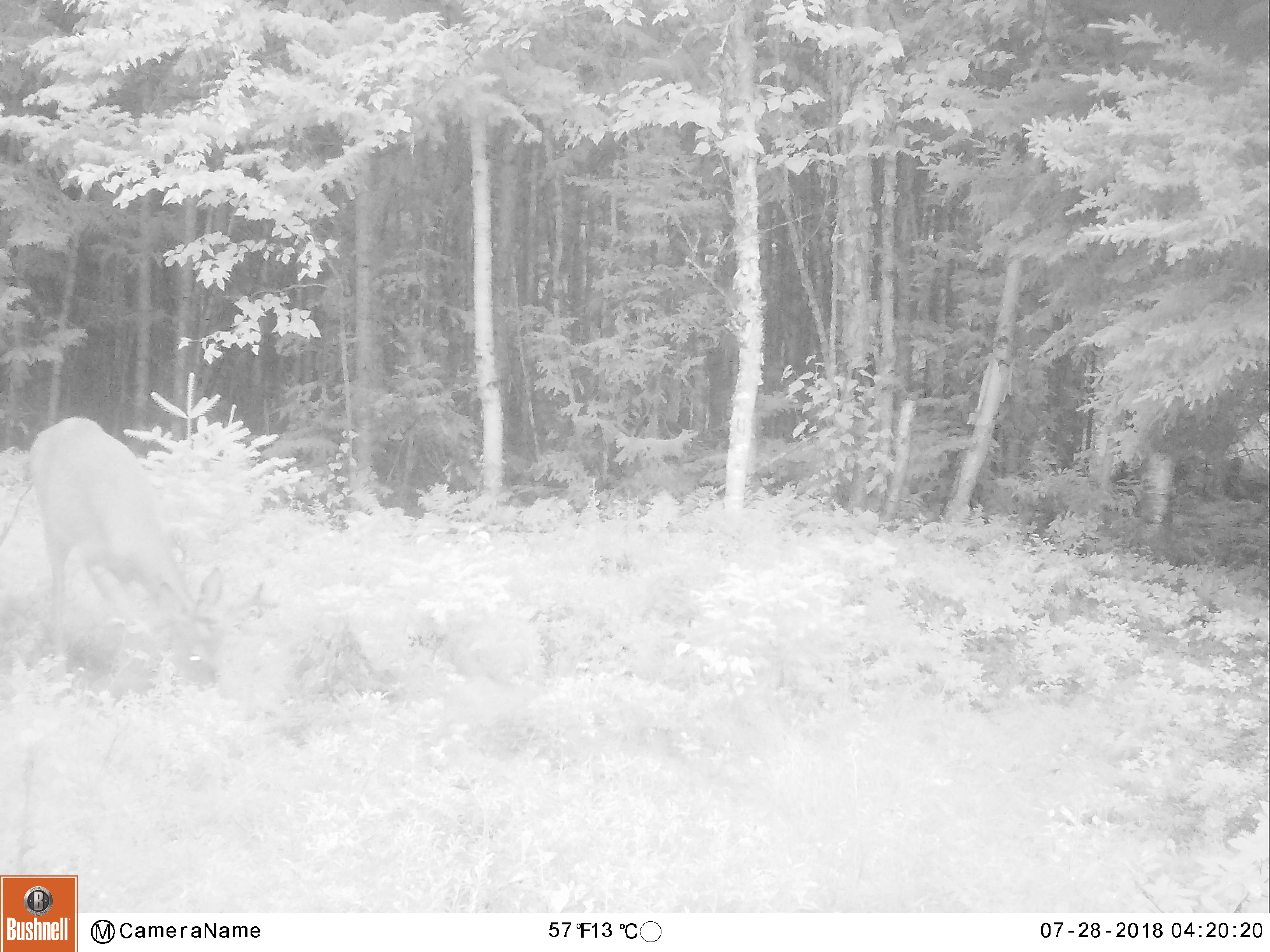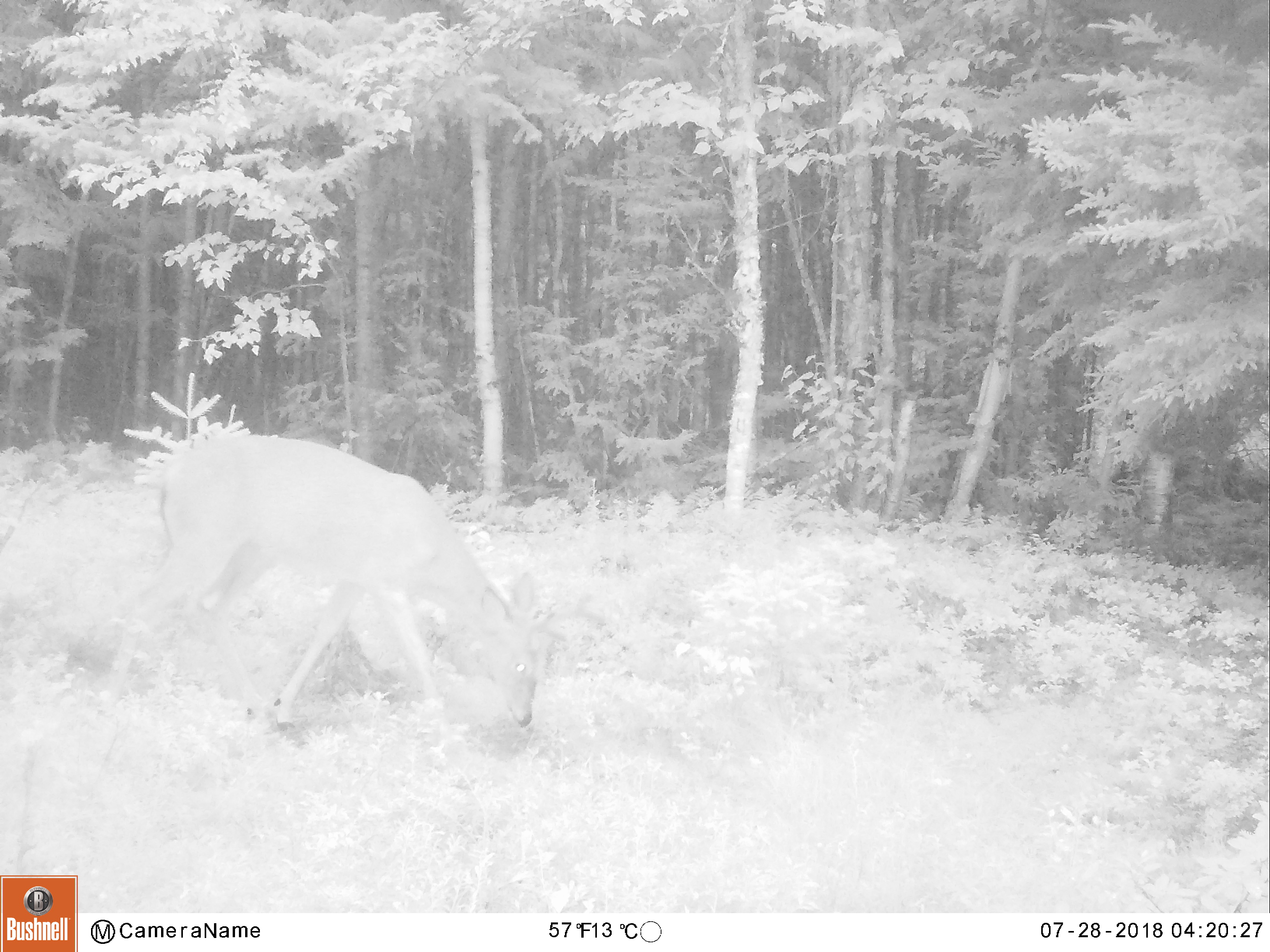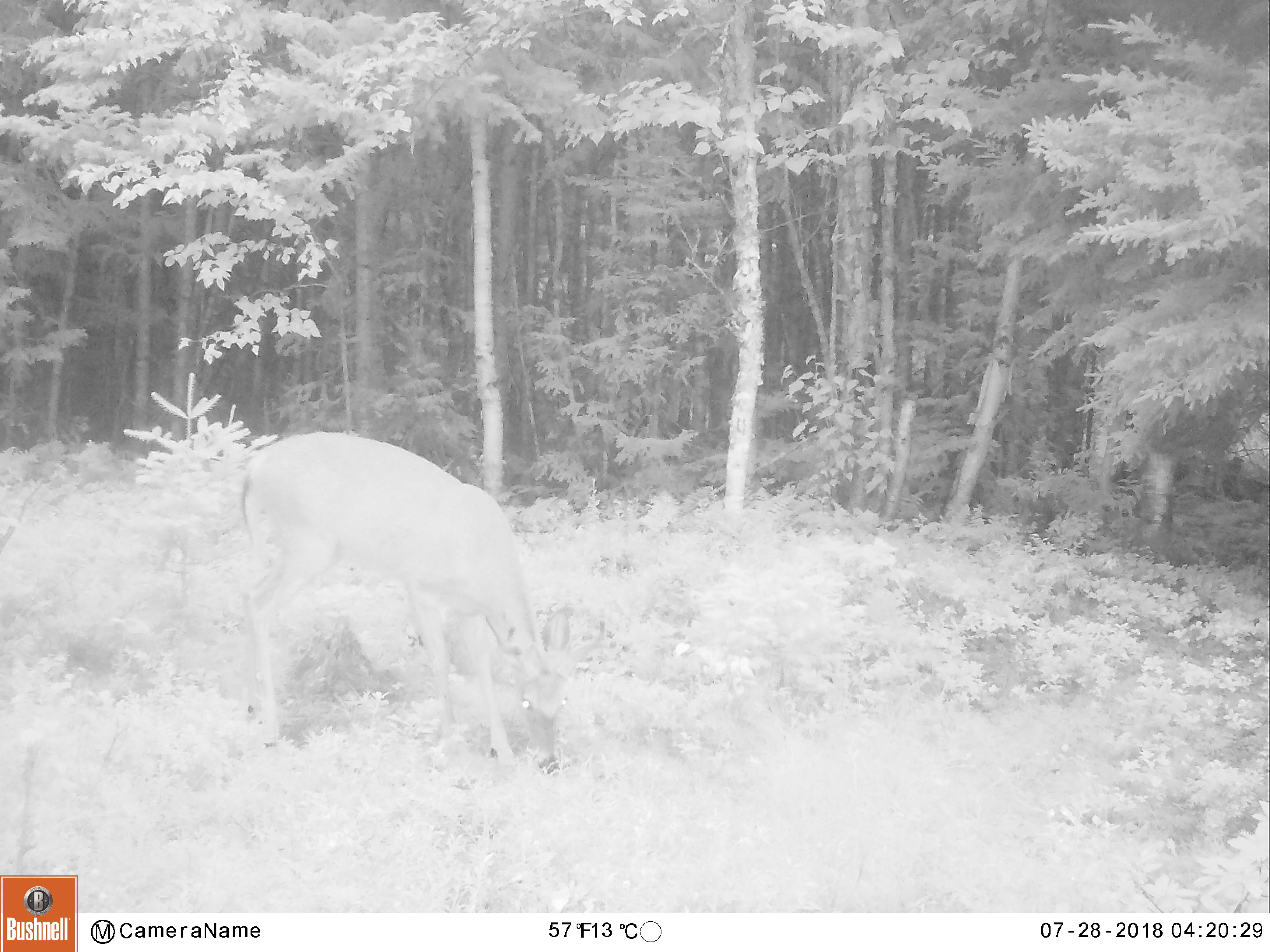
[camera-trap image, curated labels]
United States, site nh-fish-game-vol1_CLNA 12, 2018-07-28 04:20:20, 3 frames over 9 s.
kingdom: Animalia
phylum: Chordata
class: Mammalia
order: Artiodactyla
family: Cervidae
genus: Odocoileus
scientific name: Odocoileus virginianus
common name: white-tailed deer